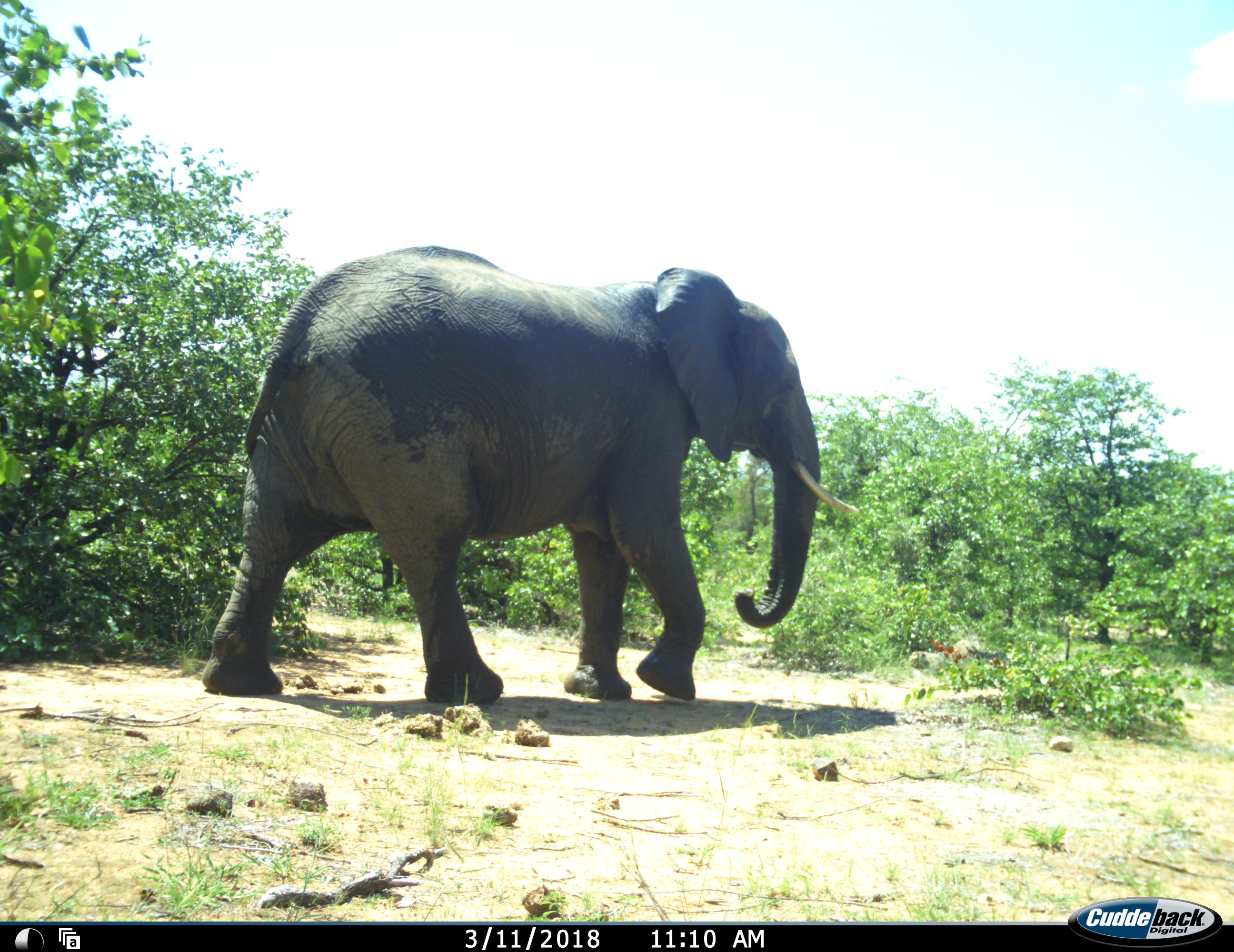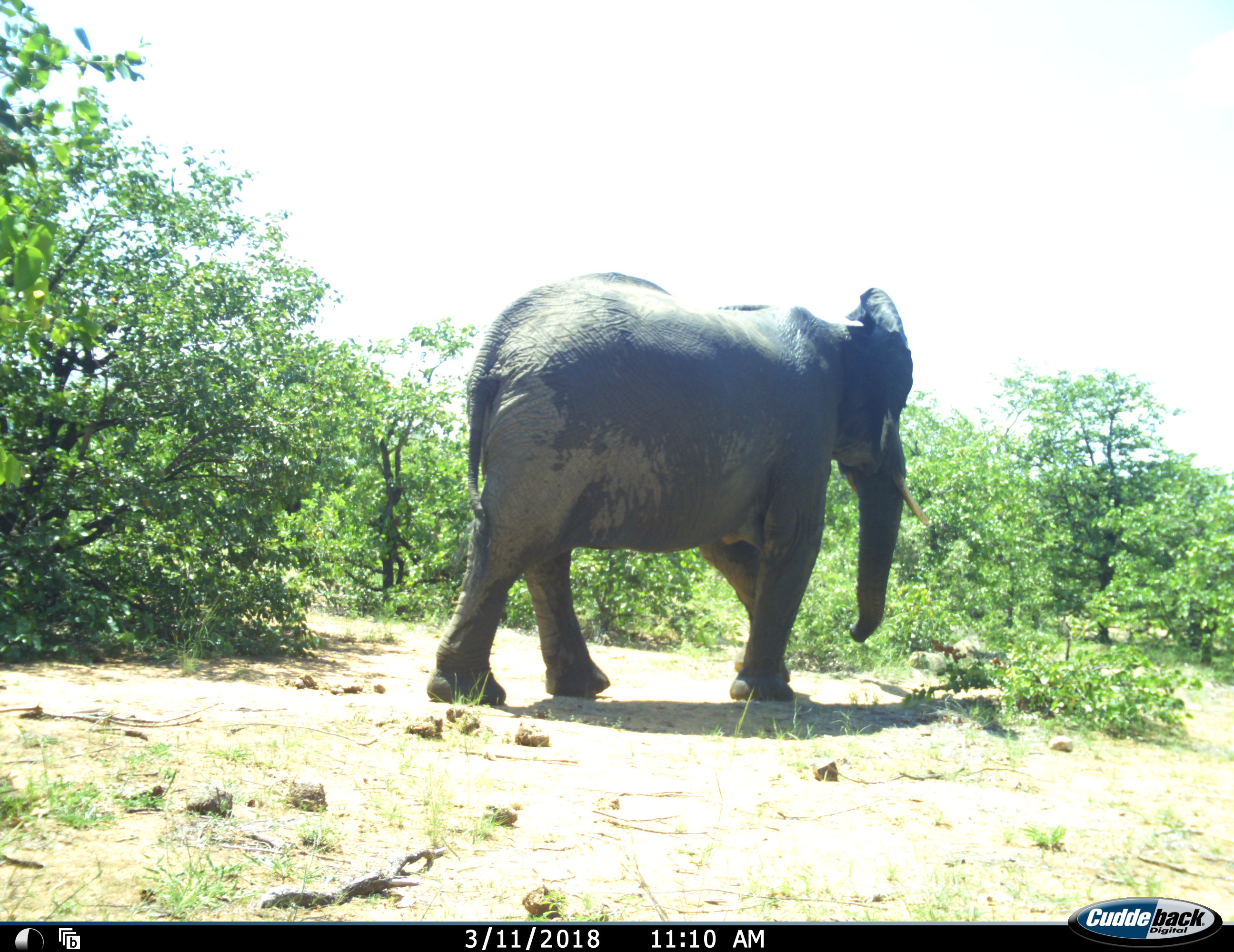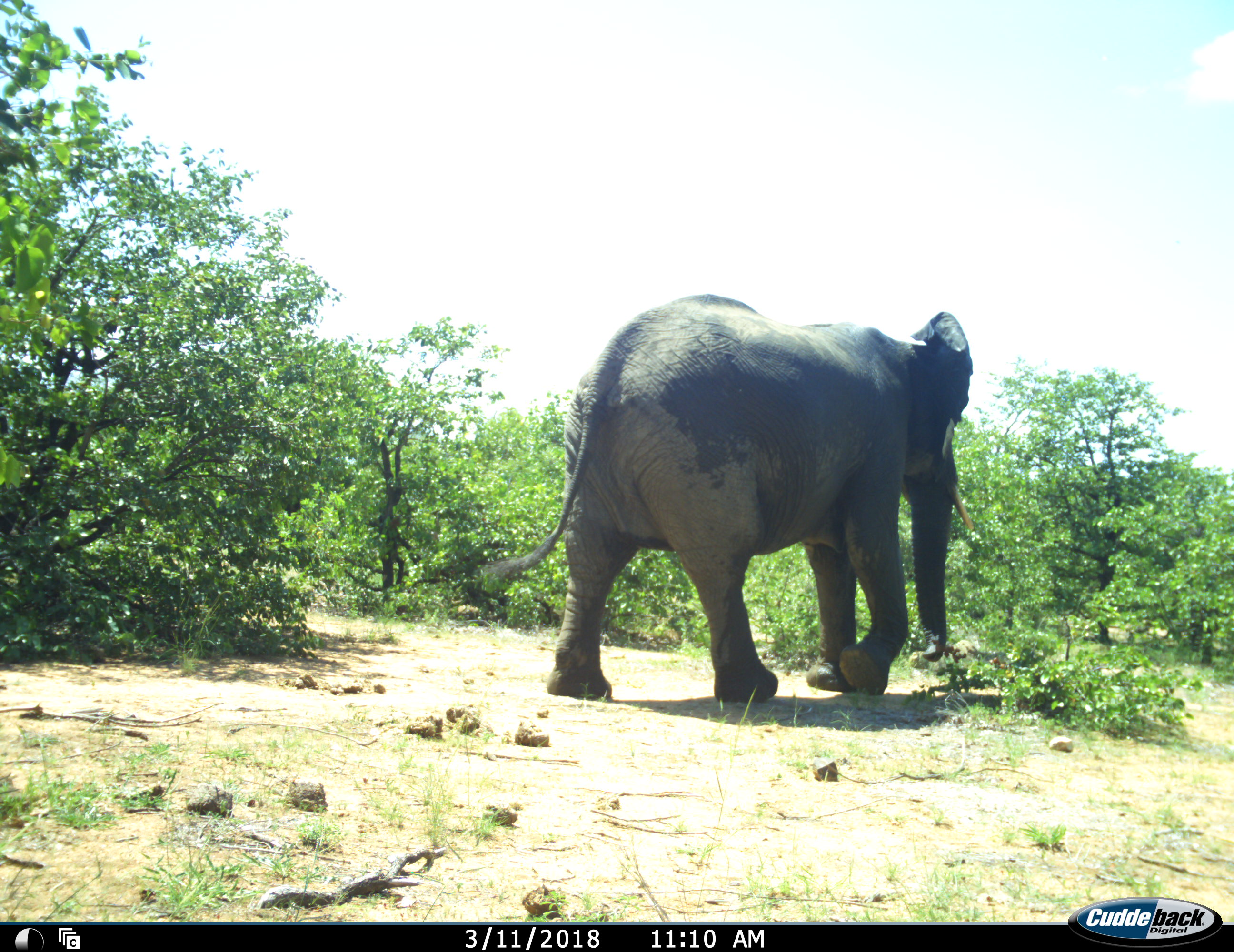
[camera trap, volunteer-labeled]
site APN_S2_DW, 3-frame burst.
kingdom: Animalia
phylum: Chordata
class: Mammalia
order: Proboscidea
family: Elephantidae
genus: Loxodonta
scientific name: Loxodonta africana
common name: african bush elephant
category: elephant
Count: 1.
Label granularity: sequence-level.